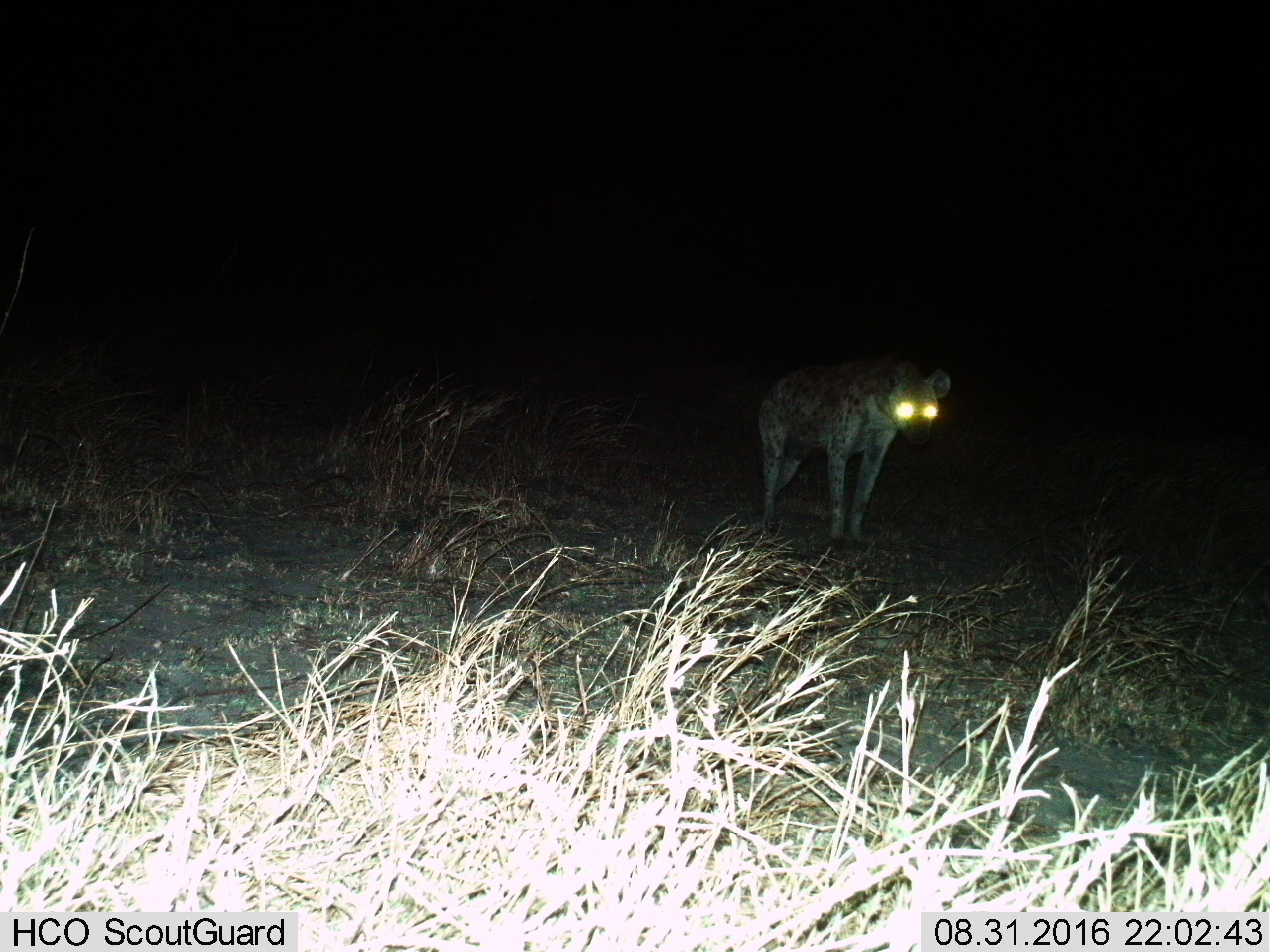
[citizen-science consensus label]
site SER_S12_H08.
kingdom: Animalia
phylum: Chordata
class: Mammalia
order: Carnivora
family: Hyaenidae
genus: Crocuta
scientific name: Crocuta crocuta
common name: spotted hyena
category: hyenaspotted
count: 1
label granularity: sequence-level